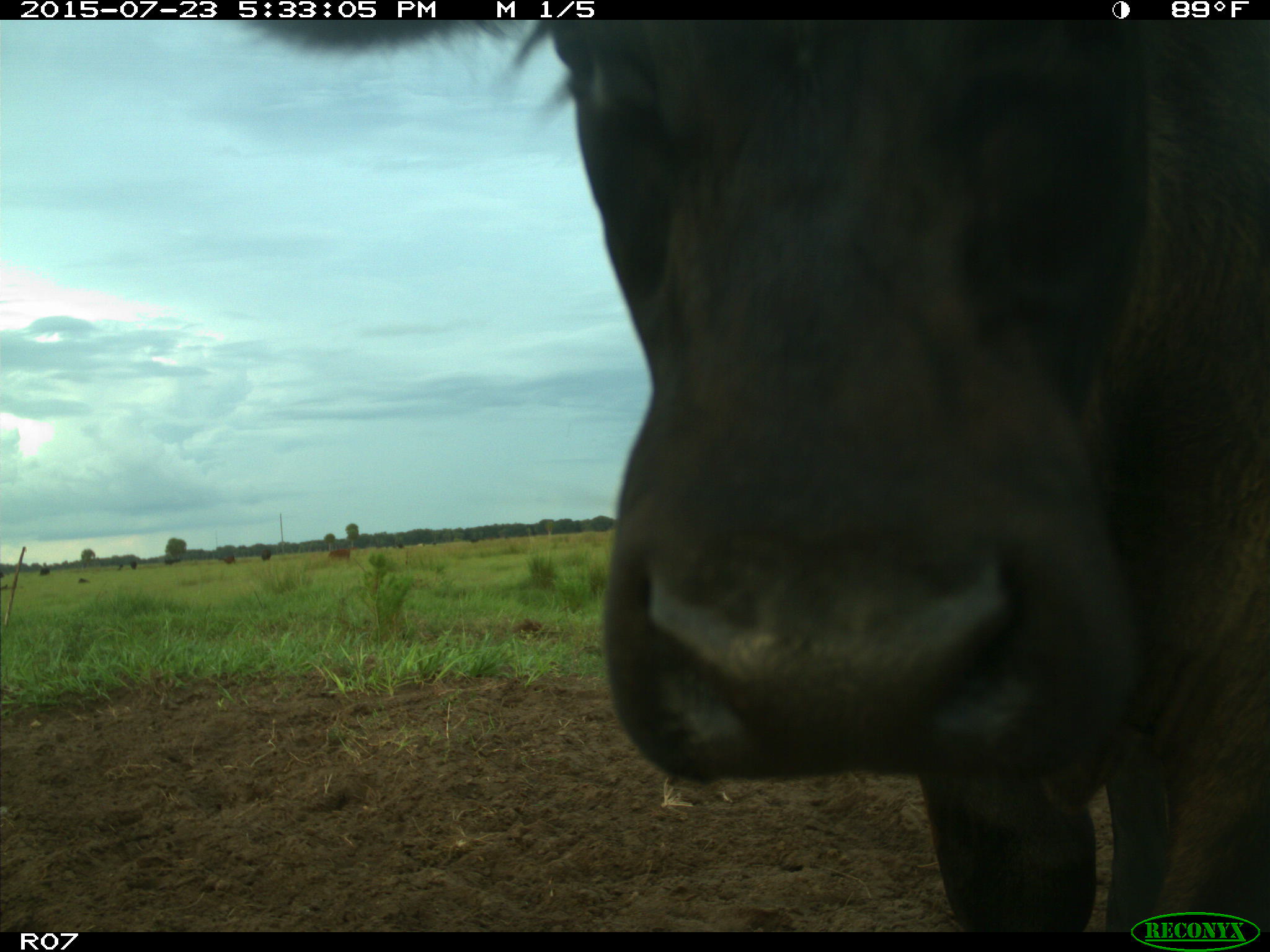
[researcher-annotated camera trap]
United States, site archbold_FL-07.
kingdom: Animalia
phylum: Chordata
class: Mammalia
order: Artiodactyla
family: Bovidae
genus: Bos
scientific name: Bos taurus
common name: domestic cow